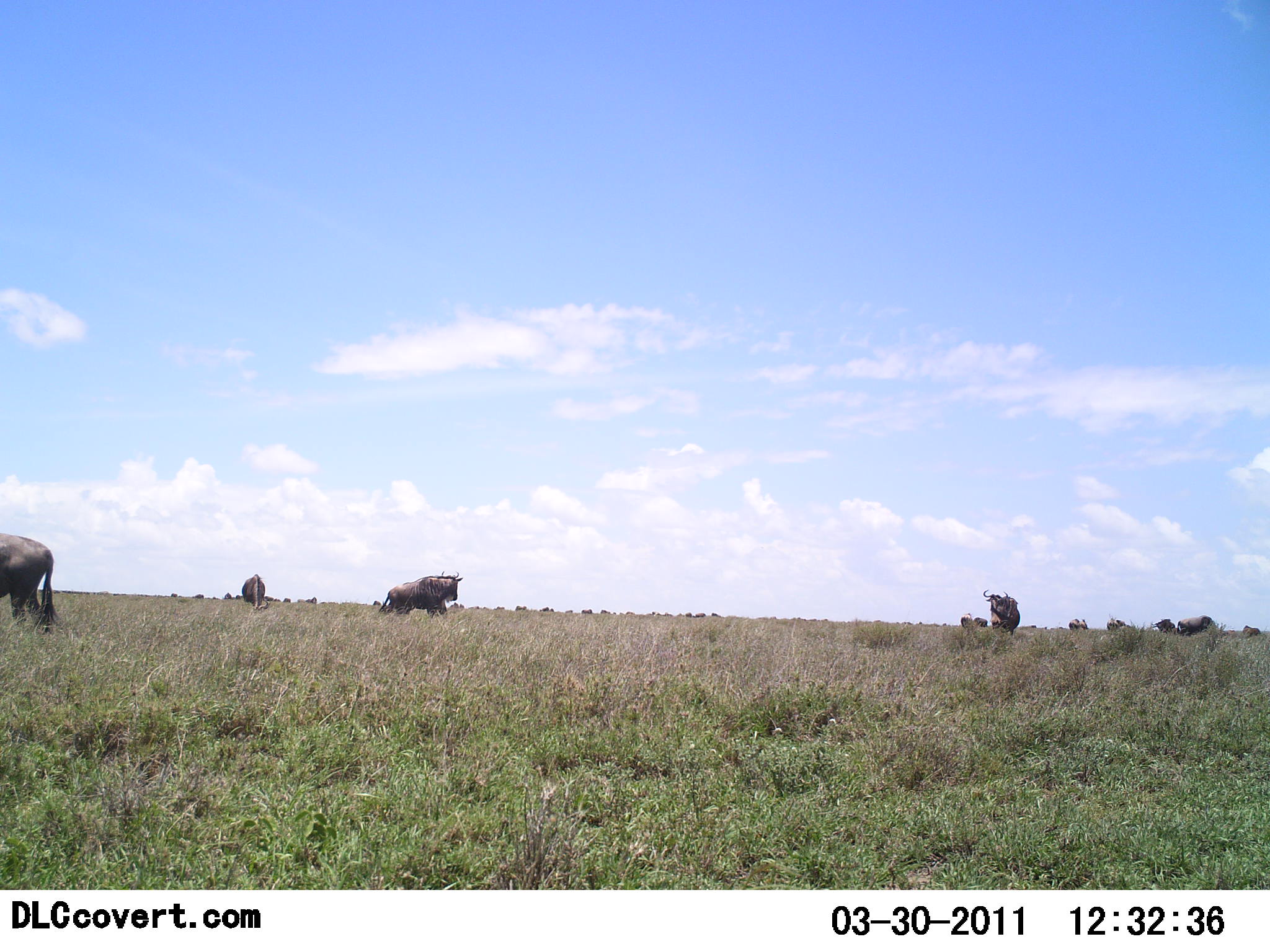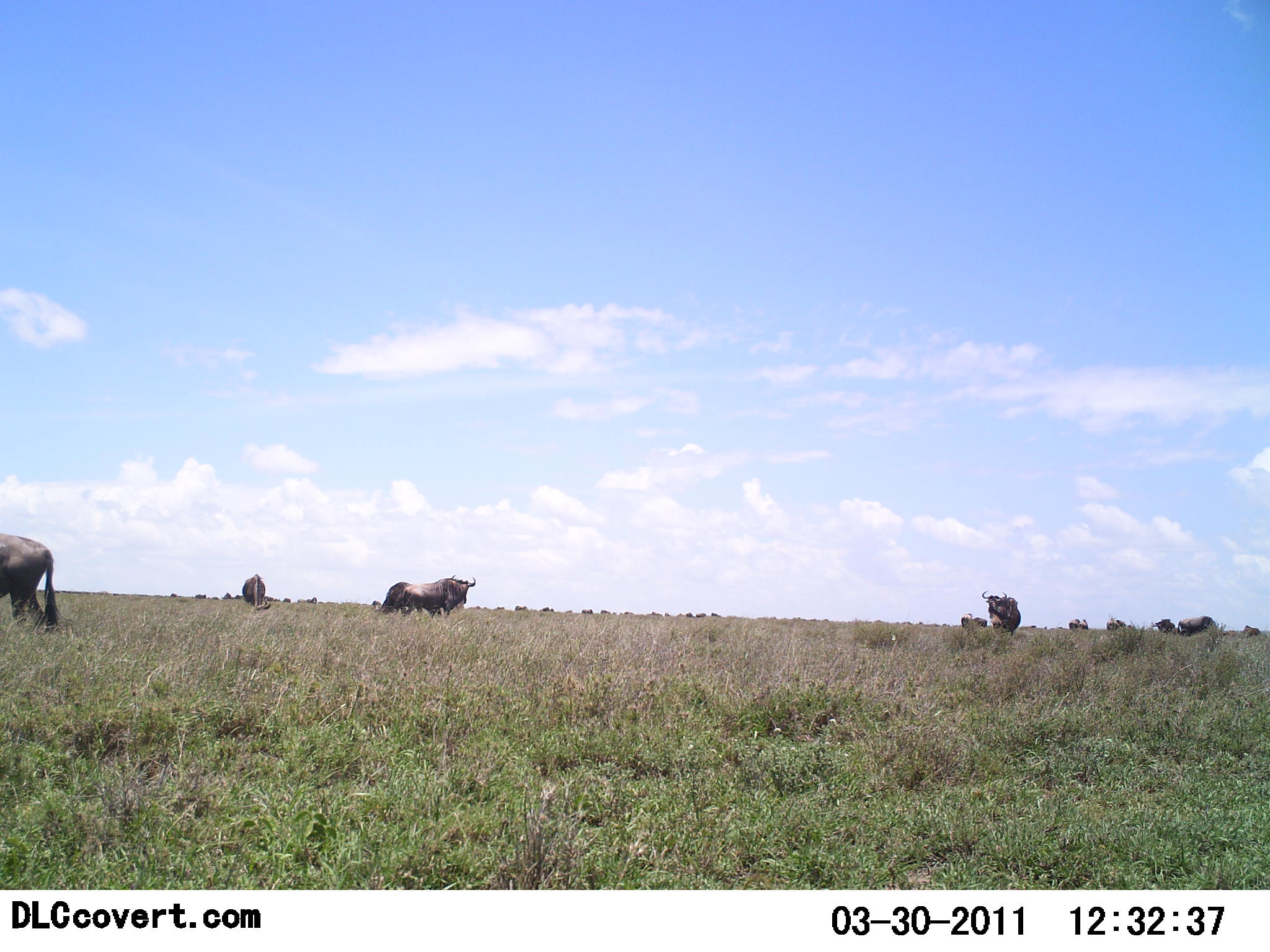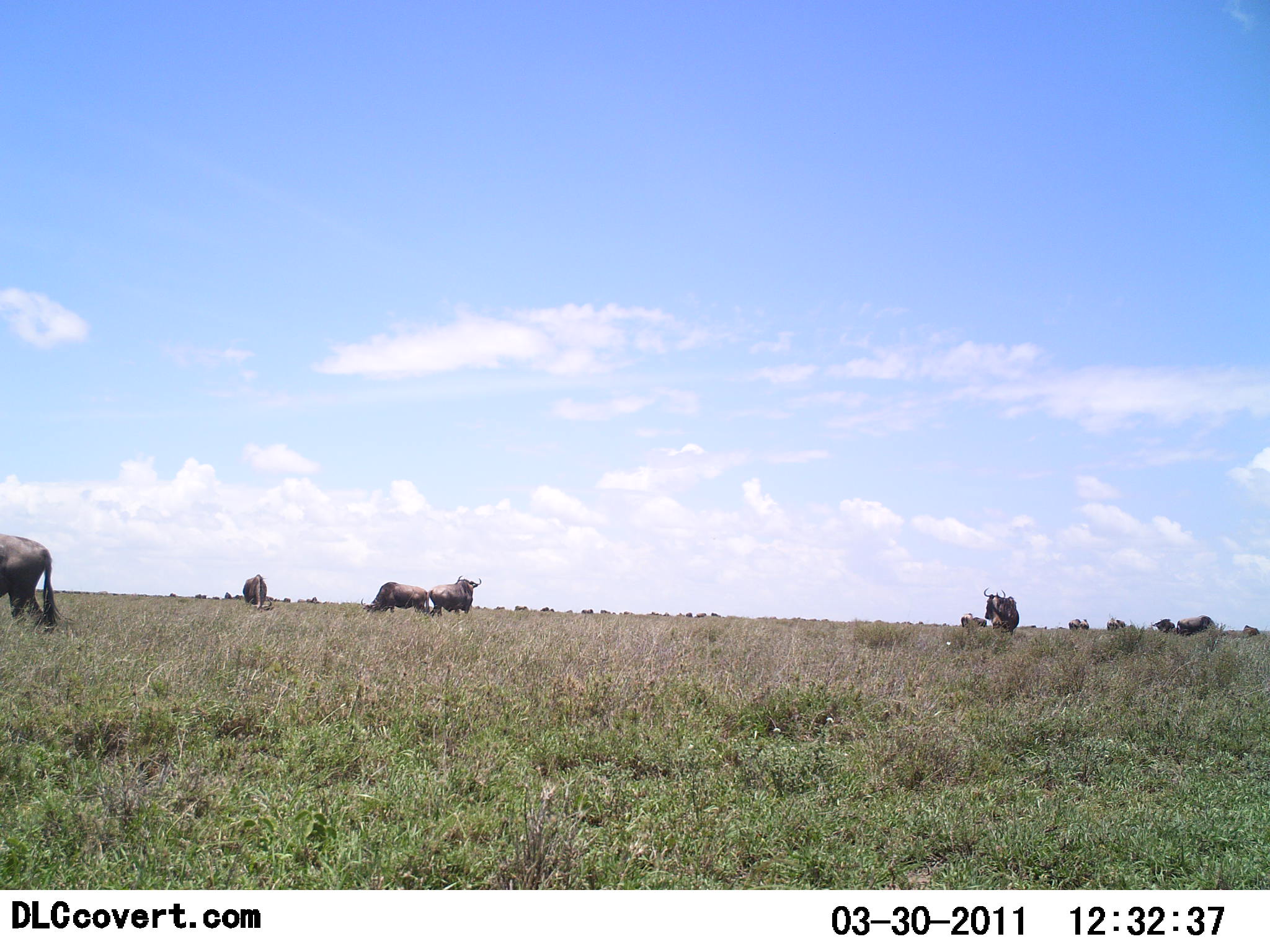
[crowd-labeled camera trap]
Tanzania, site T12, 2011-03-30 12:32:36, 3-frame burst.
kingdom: Animalia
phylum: Chordata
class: Mammalia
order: Artiodactyla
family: Bovidae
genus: Connochaetes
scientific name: Connochaetes taurinus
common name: blue wildebeest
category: wildebeest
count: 11-50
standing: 82%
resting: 9%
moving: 36%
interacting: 0%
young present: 0%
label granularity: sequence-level